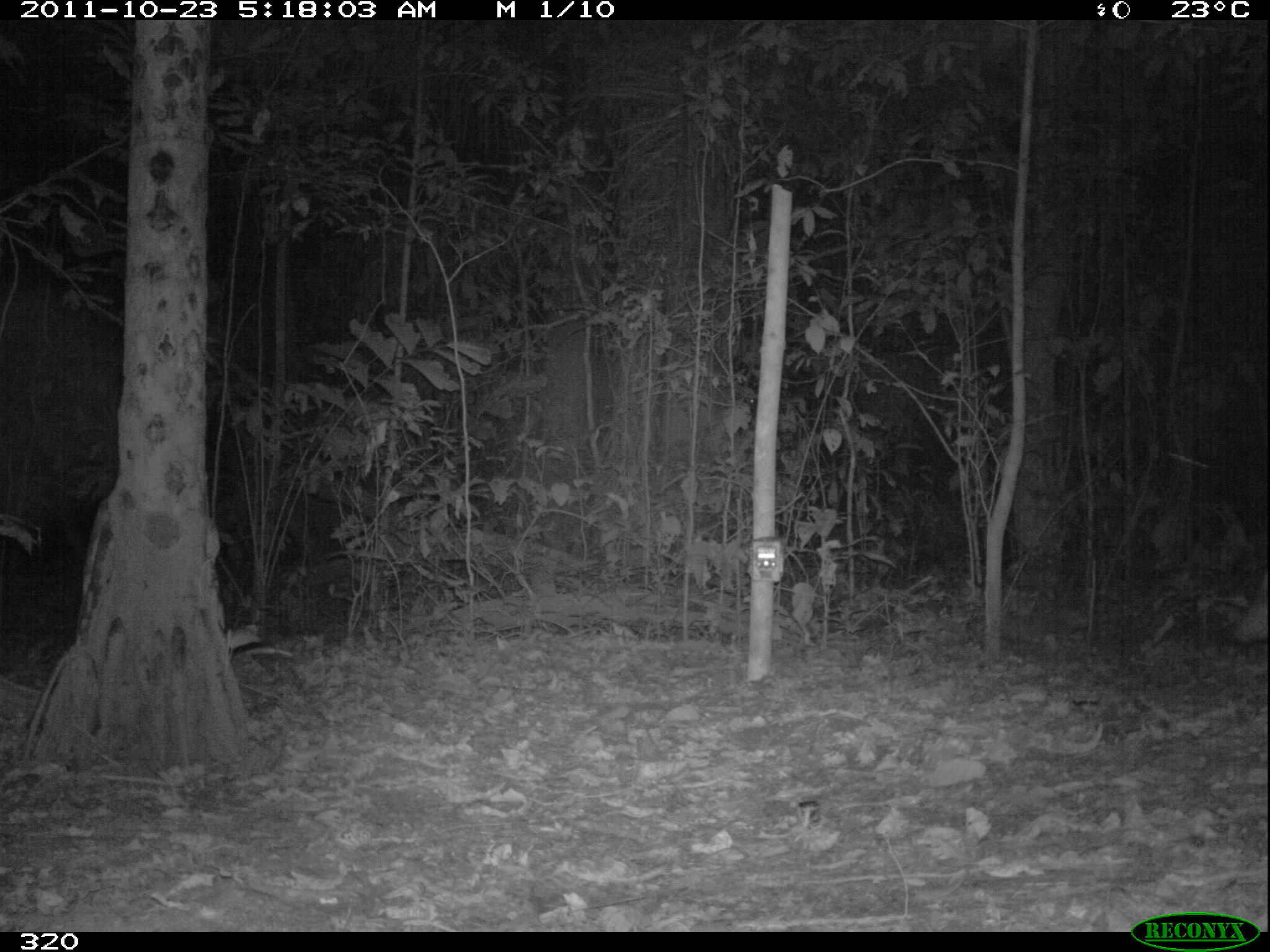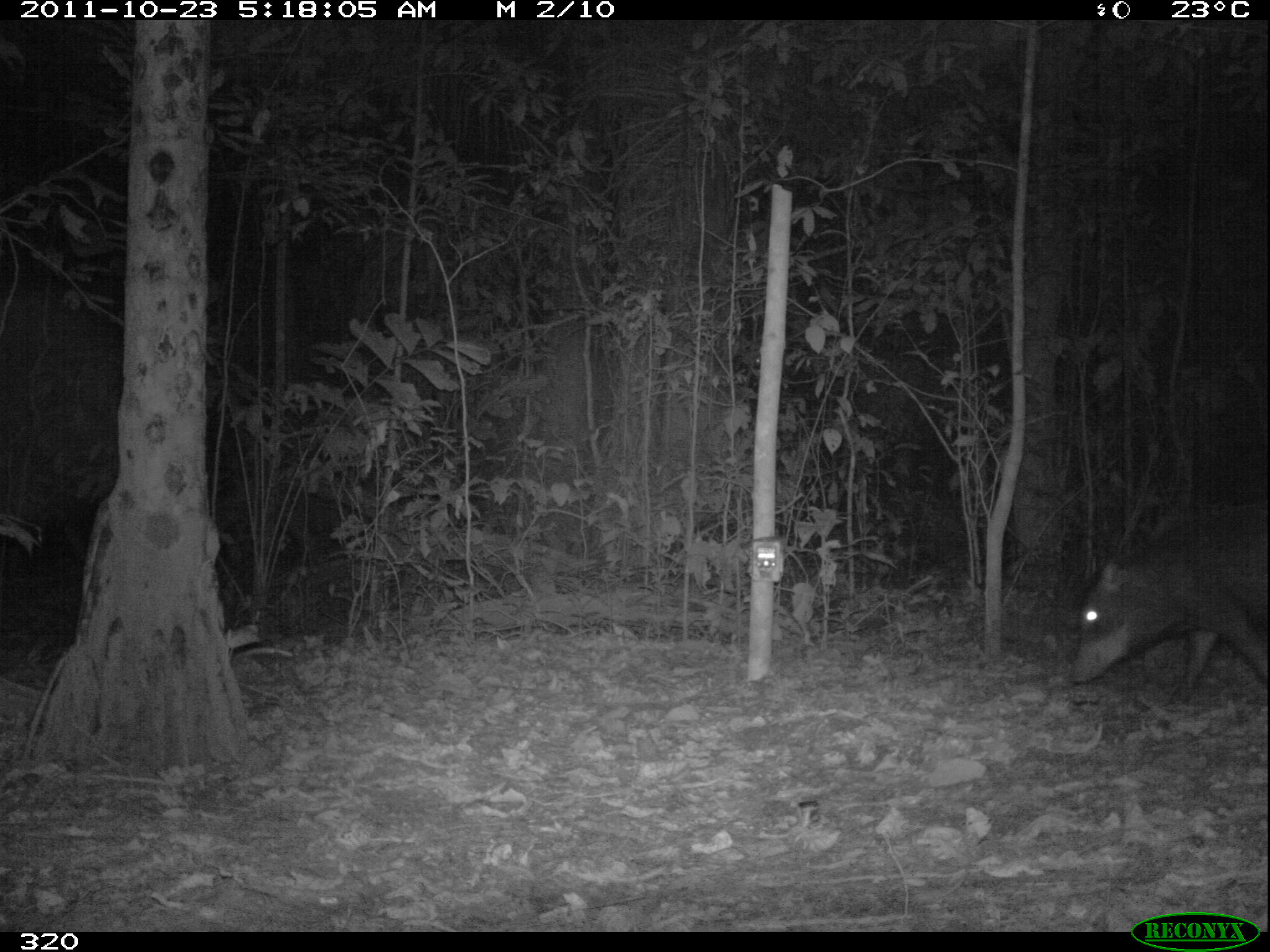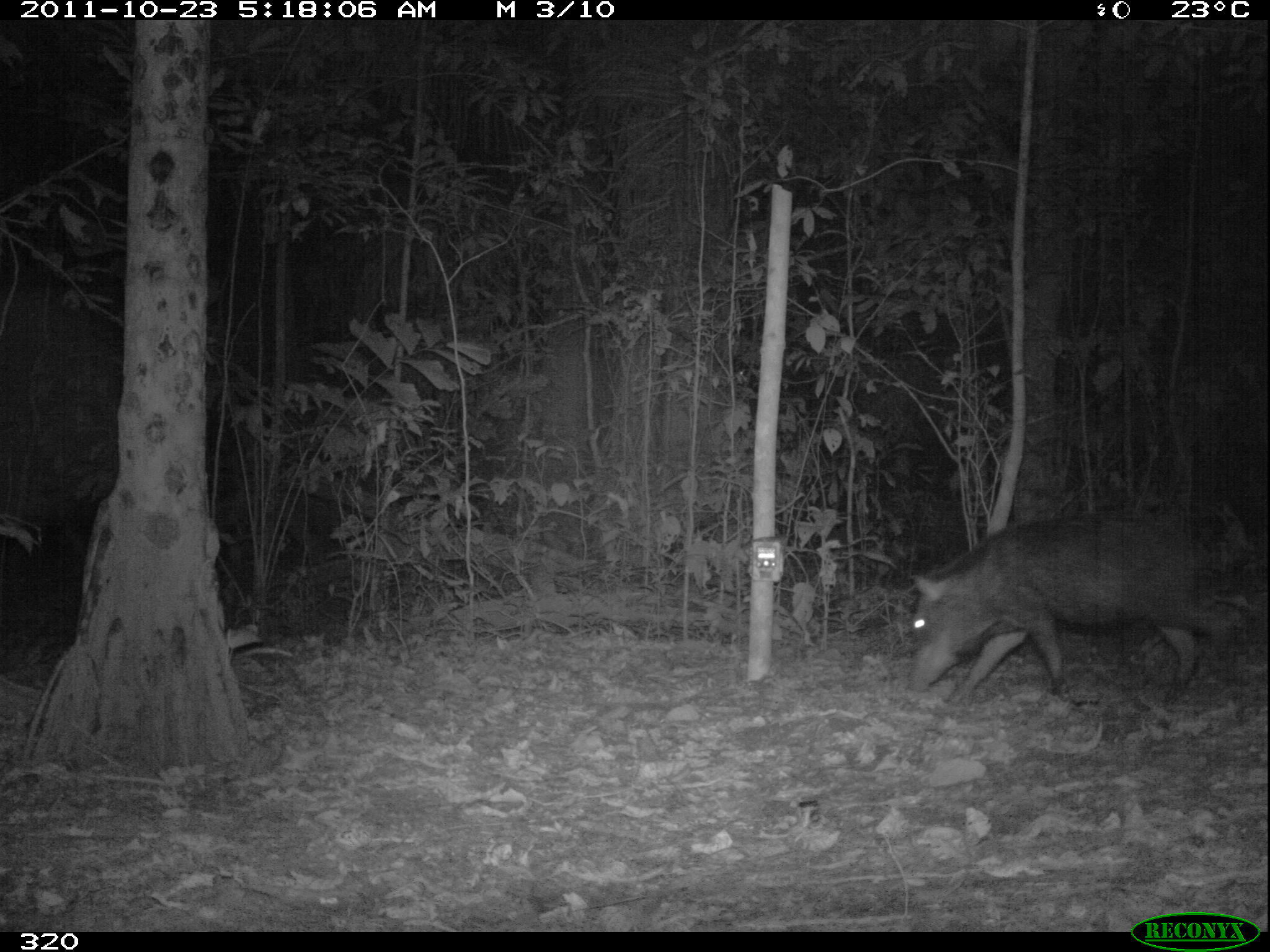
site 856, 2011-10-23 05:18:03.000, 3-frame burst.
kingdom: Animalia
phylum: Chordata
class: Mammalia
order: Artiodactyla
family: Tayassuidae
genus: Tayassu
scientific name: Tayassu pecari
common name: white-lipped peccary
Tayassu pecari (white-lipped peccary).